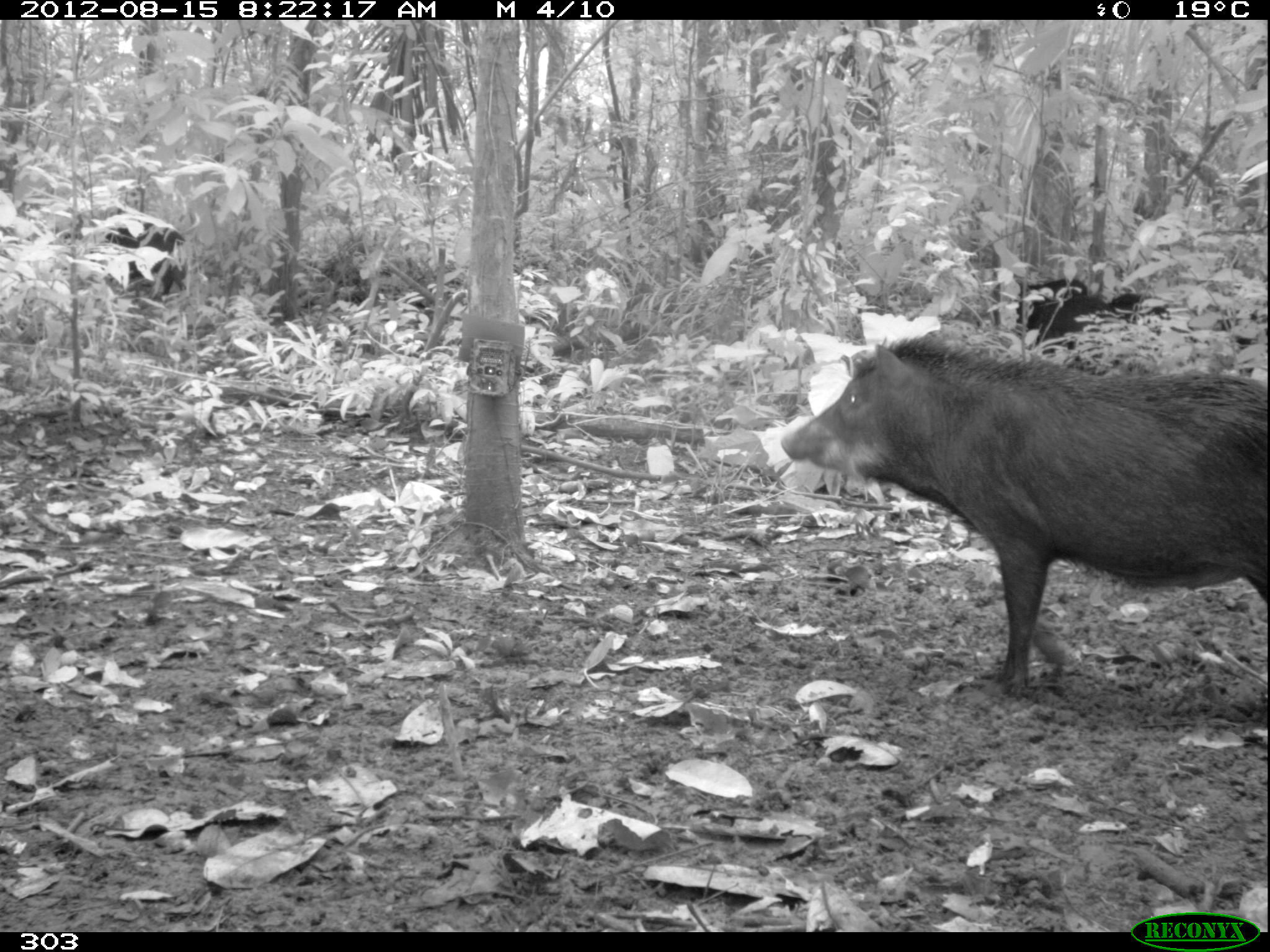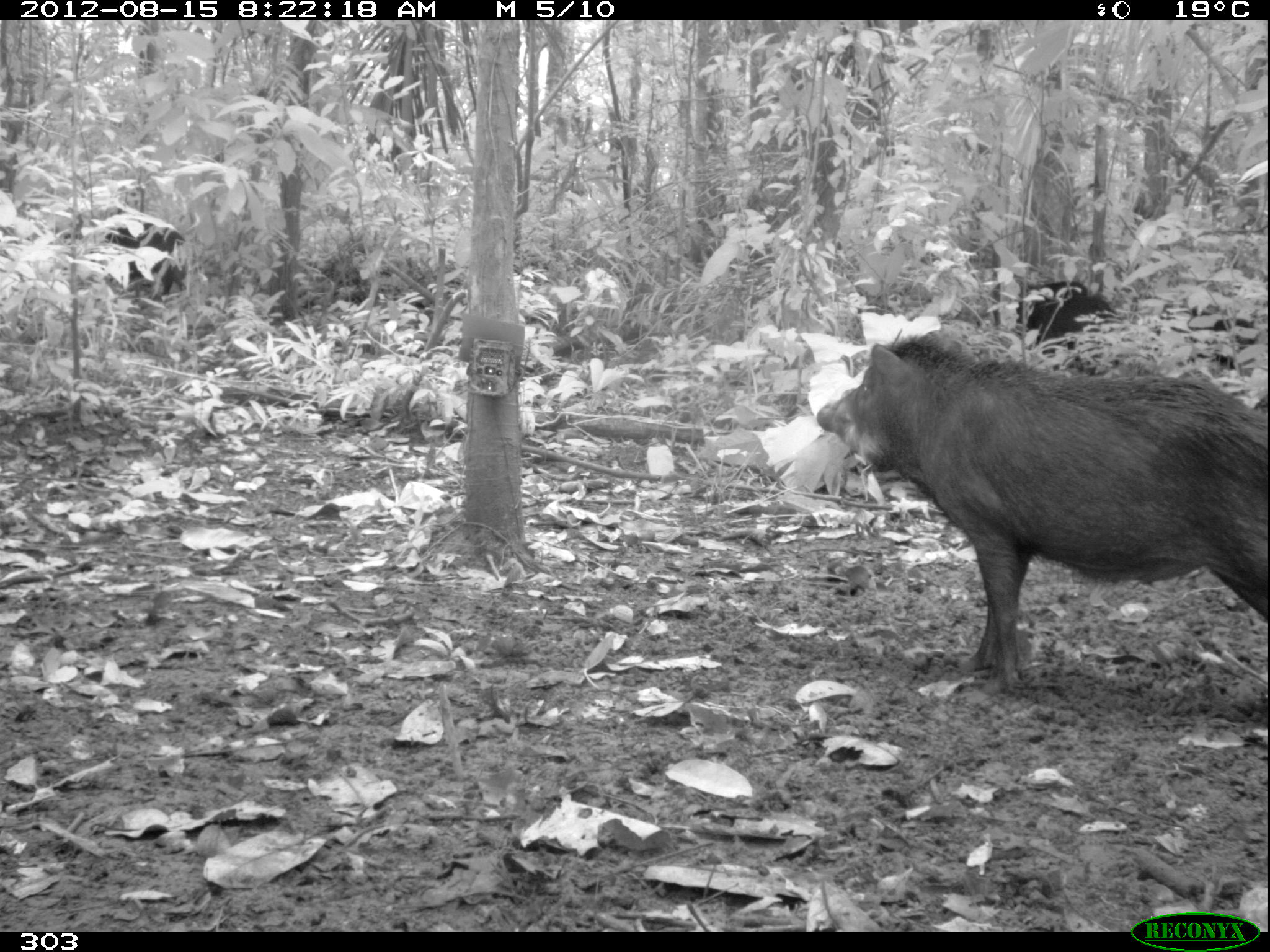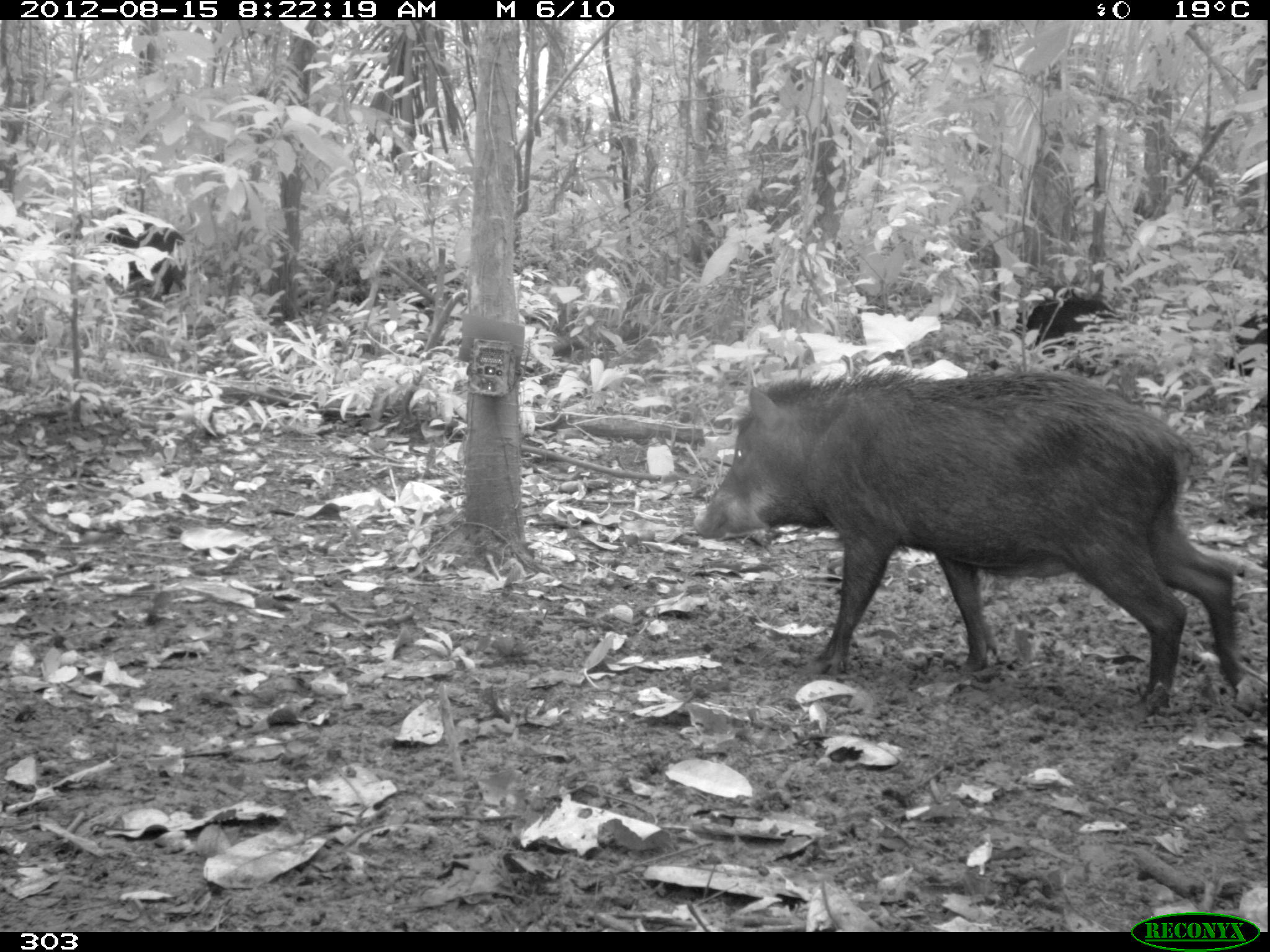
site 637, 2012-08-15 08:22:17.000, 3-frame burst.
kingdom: Animalia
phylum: Chordata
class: Mammalia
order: Artiodactyla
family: Tayassuidae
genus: Tayassu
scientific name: Tayassu pecari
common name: white-lipped peccary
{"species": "Tayassu pecari (white-lipped peccary)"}